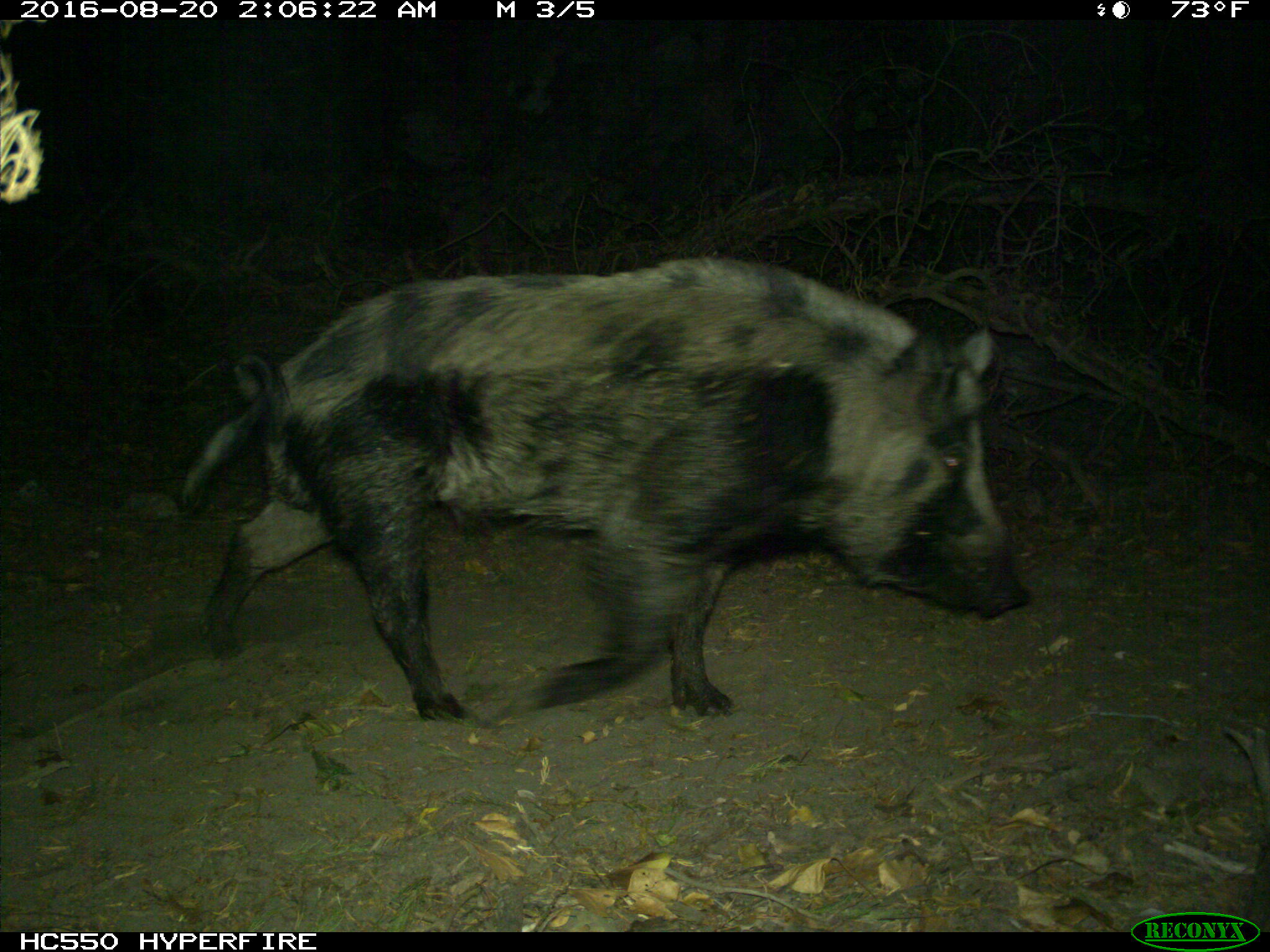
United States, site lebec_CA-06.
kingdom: Animalia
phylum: Chordata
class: Mammalia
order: Artiodactyla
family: Suidae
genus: Sus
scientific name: Sus scrofa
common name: wild boar